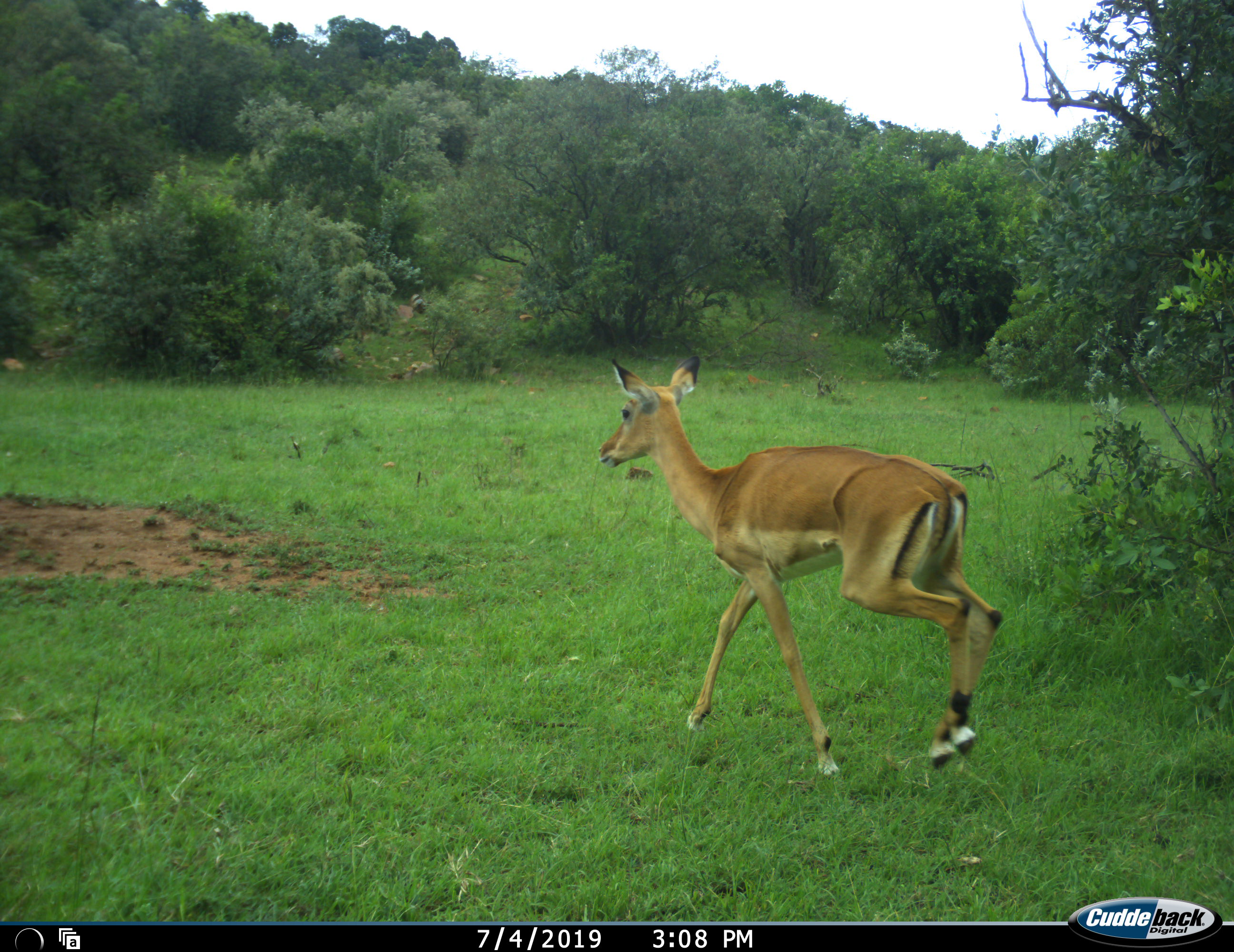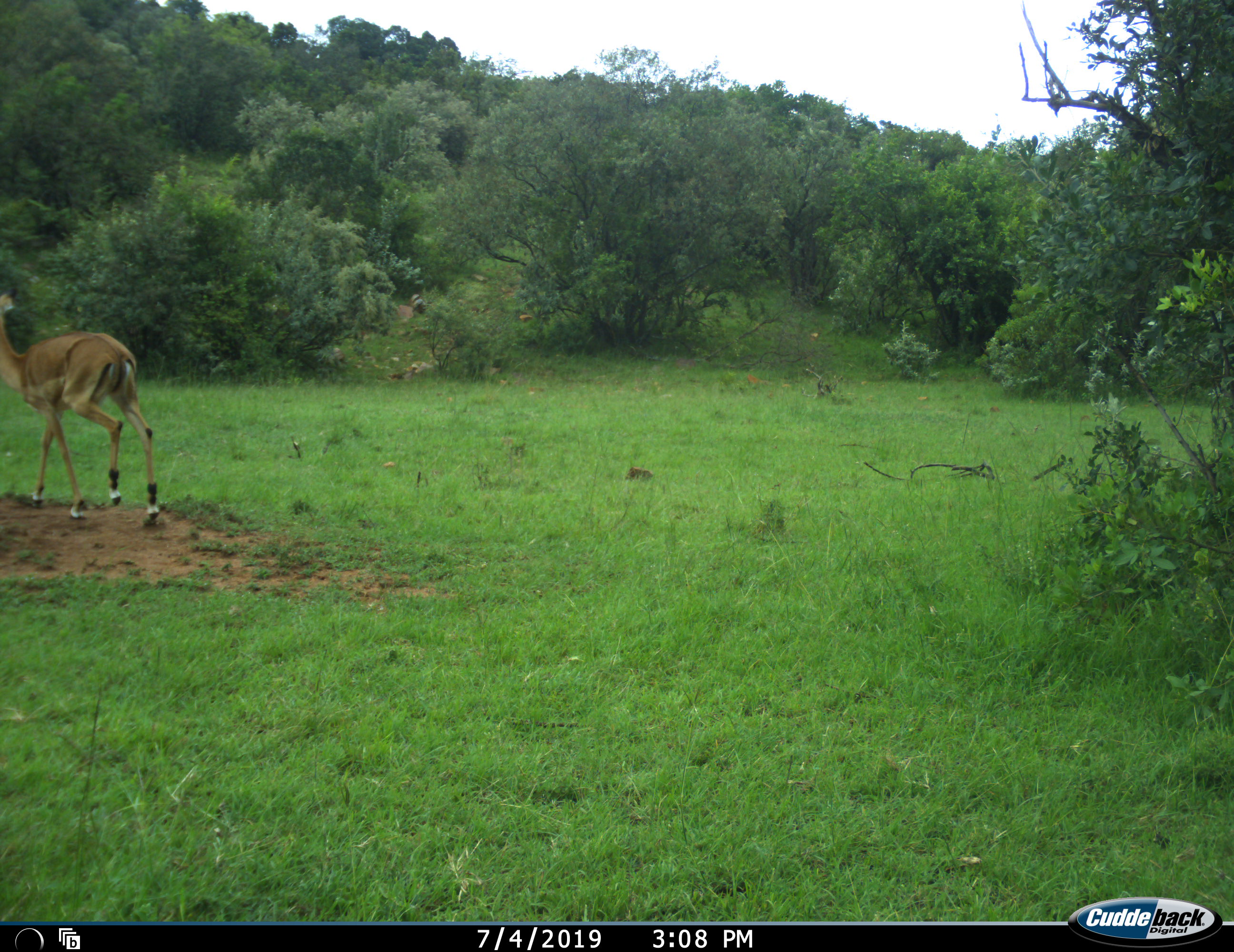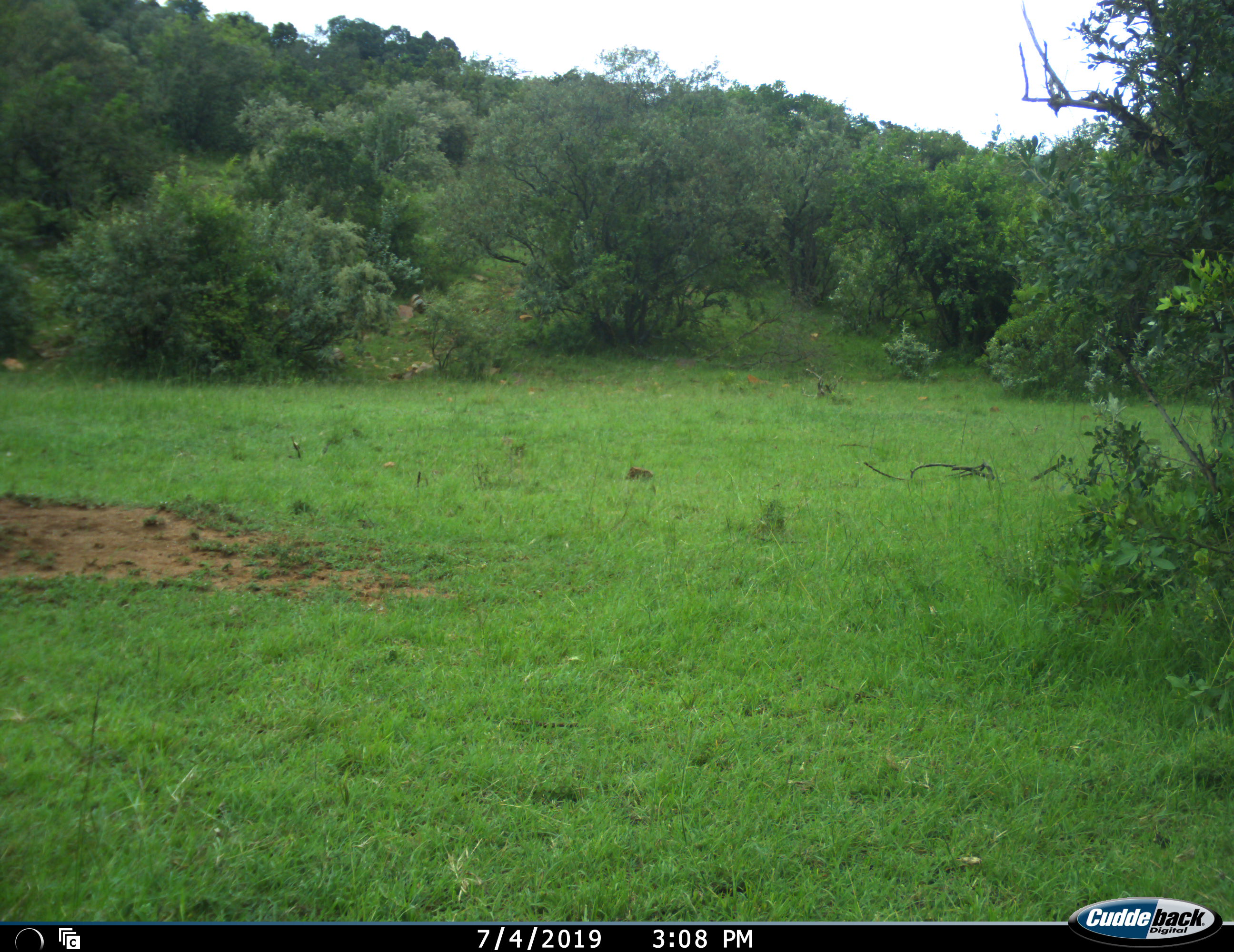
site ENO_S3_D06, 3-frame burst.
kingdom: Animalia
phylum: Chordata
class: Mammalia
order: Artiodactyla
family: Bovidae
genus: Aepyceros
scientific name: Aepyceros melampus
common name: impala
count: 1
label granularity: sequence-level